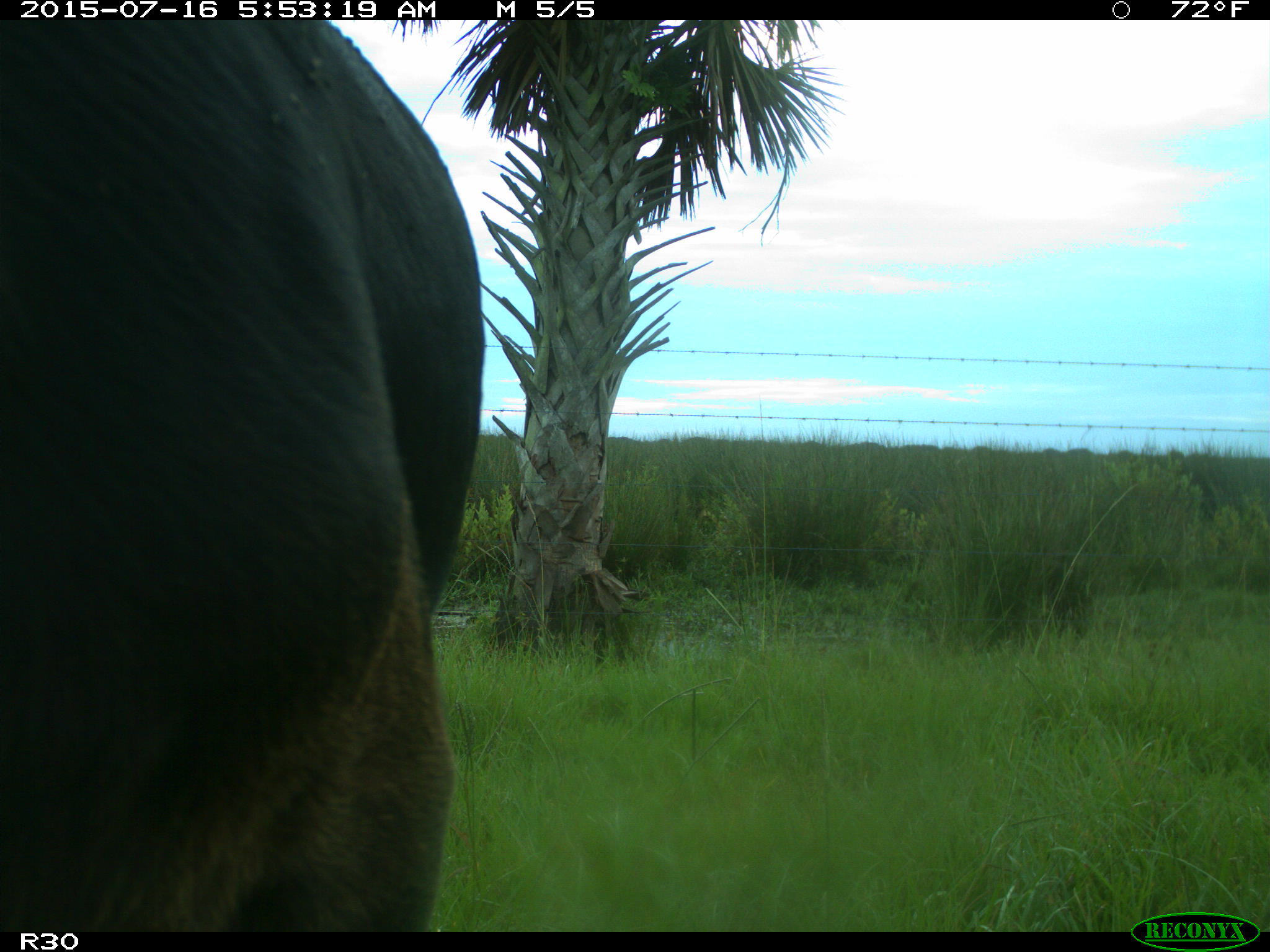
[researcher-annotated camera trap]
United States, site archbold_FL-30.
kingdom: Animalia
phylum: Chordata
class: Mammalia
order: Artiodactyla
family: Bovidae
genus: Bos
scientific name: Bos taurus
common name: domestic cow